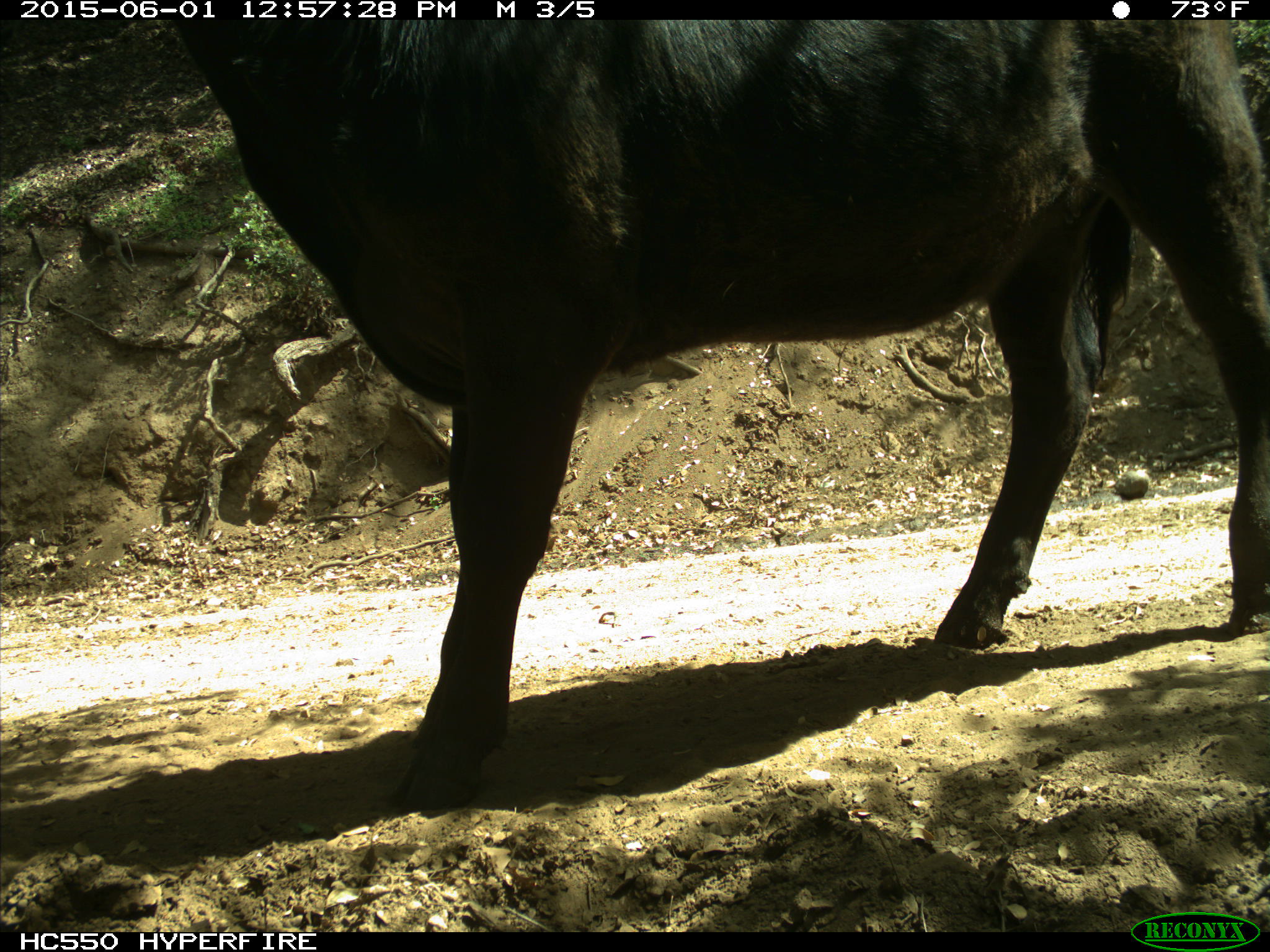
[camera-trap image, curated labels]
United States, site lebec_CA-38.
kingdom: Animalia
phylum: Chordata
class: Mammalia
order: Artiodactyla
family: Bovidae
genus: Bos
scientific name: Bos taurus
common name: domestic cow